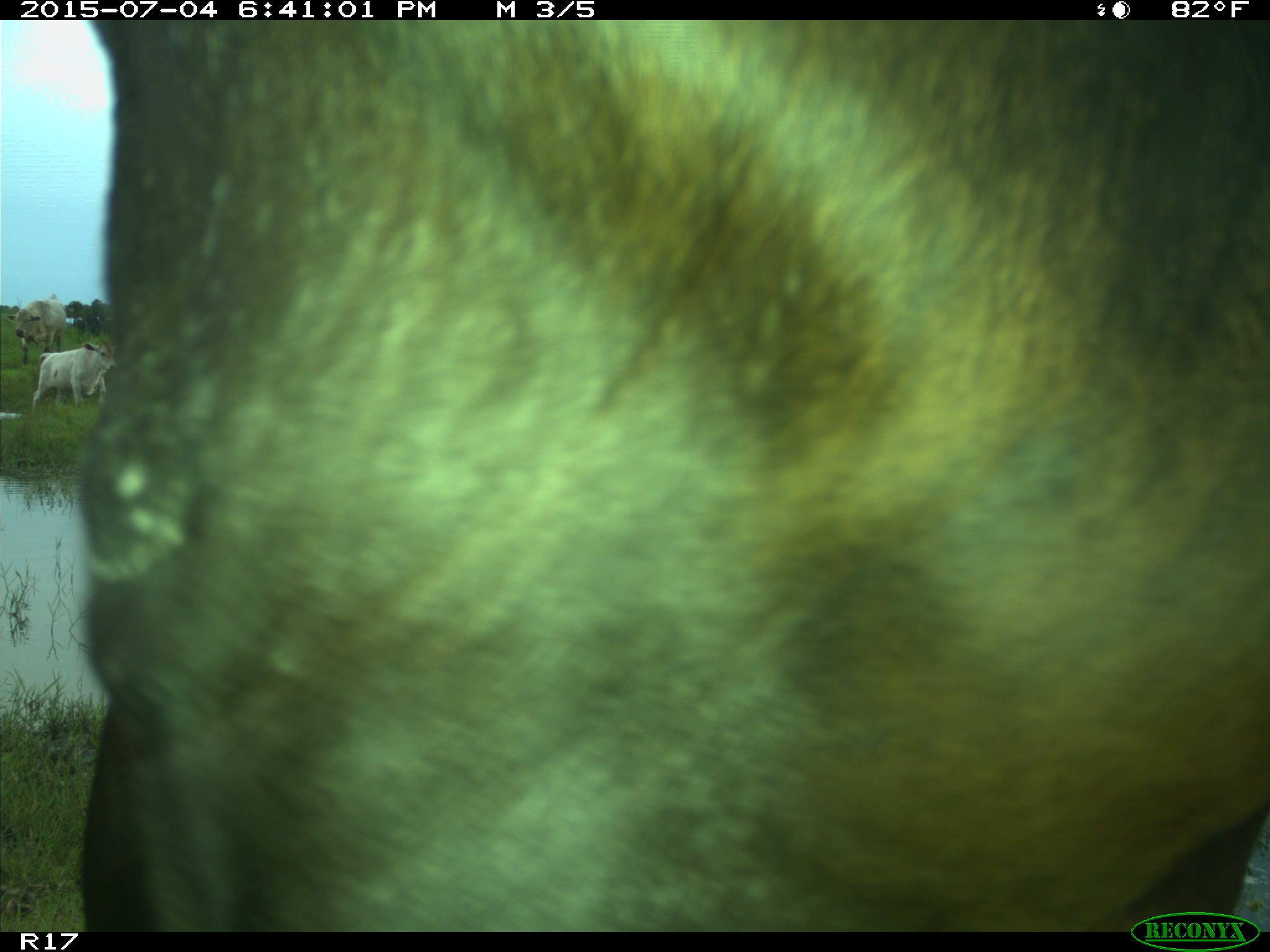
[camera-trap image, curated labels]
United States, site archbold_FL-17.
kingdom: Animalia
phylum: Chordata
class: Mammalia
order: Artiodactyla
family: Bovidae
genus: Bos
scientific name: Bos taurus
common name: domestic cow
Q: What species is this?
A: Bos taurus (domestic cow).